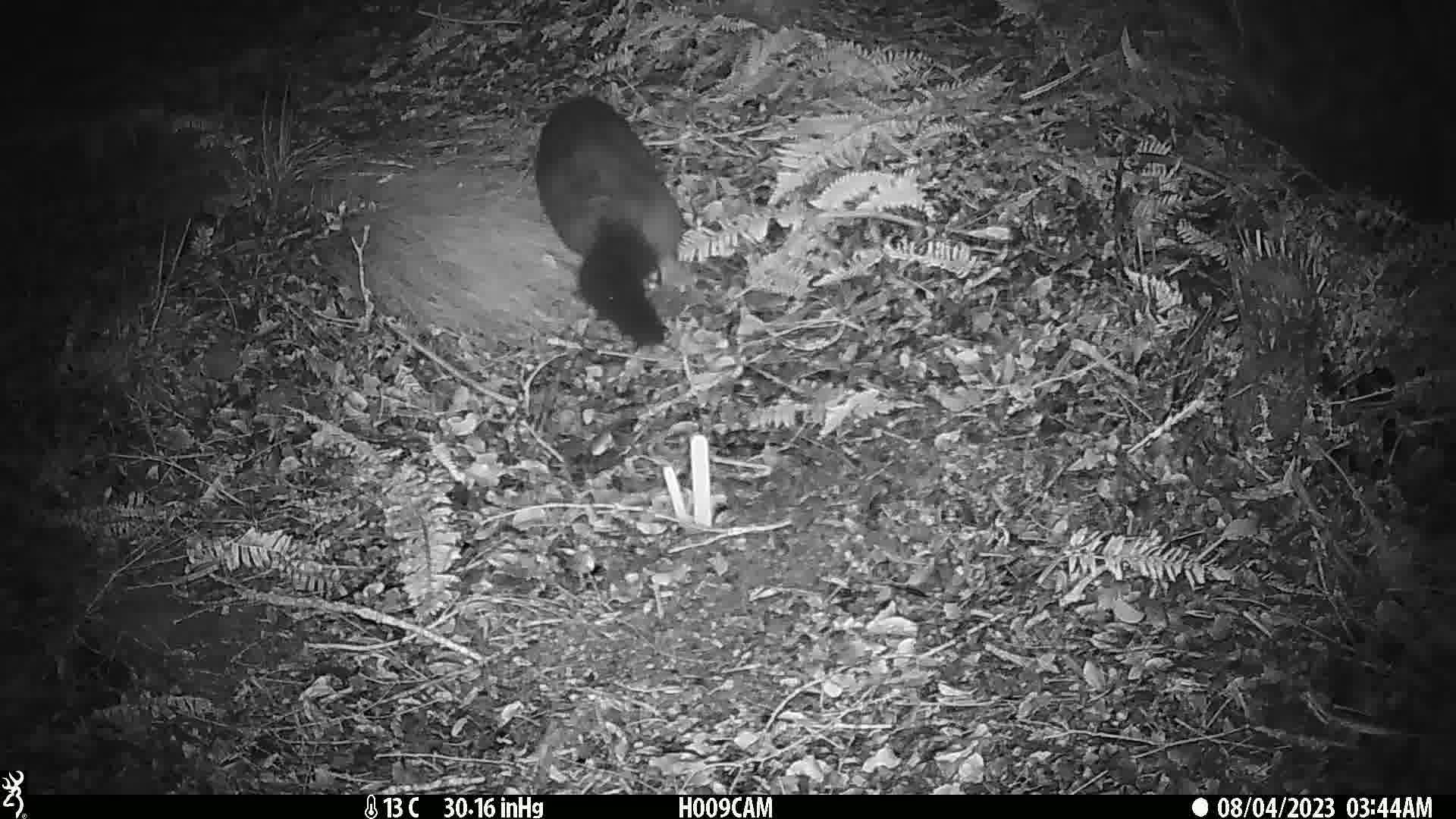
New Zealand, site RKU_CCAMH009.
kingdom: Animalia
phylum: Chordata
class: Mammalia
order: Diprotodontia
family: Phalangeridae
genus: Trichosurus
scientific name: Trichosurus vulpecula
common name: common brushtail possum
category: possum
Possum (common brushtail possum) (Trichosurus vulpecula).